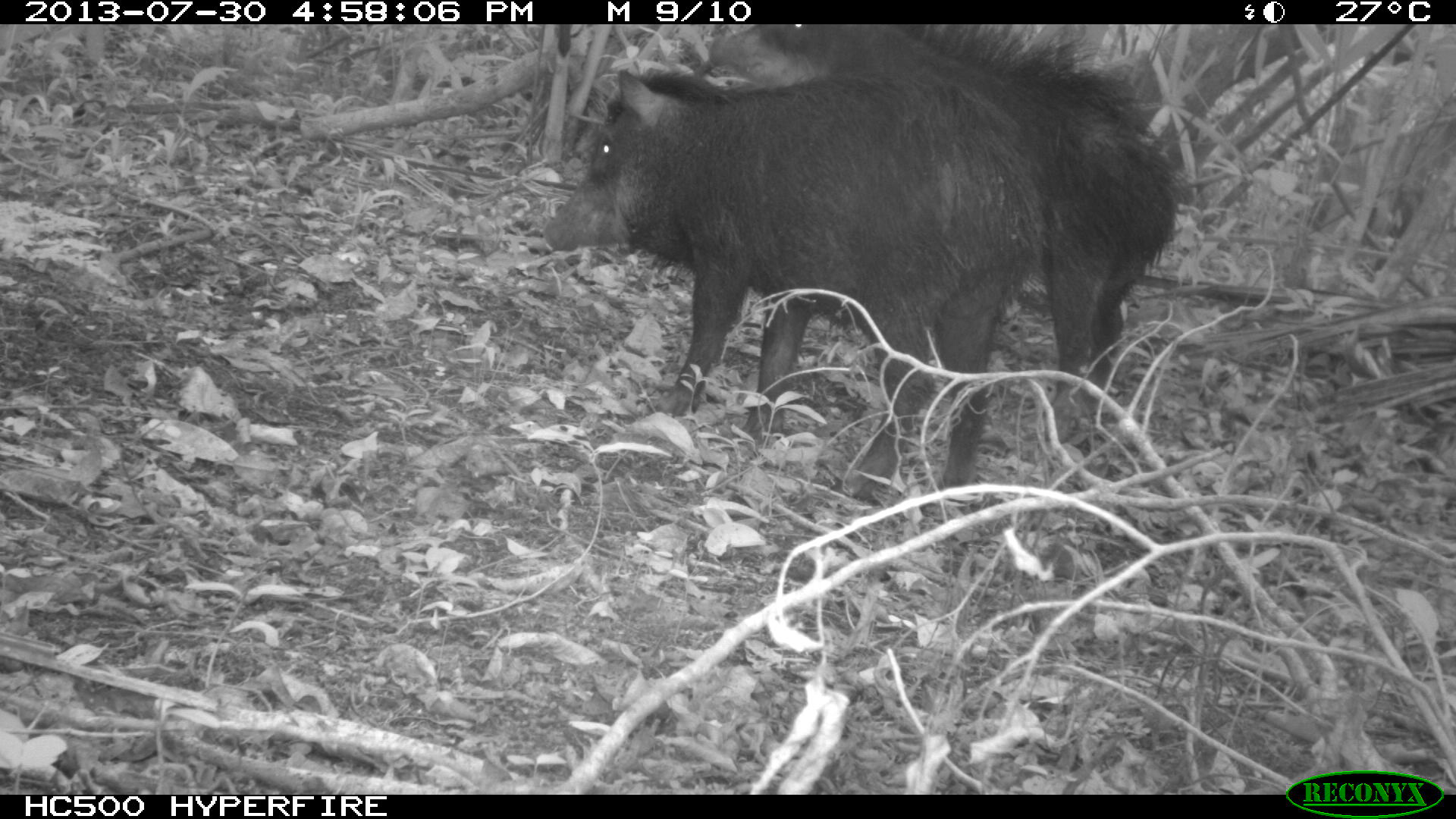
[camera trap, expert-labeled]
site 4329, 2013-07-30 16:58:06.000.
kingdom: Animalia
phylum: Chordata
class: Mammalia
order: Artiodactyla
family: Tayassuidae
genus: Tayassu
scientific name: Tayassu pecari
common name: white-lipped peccary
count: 2